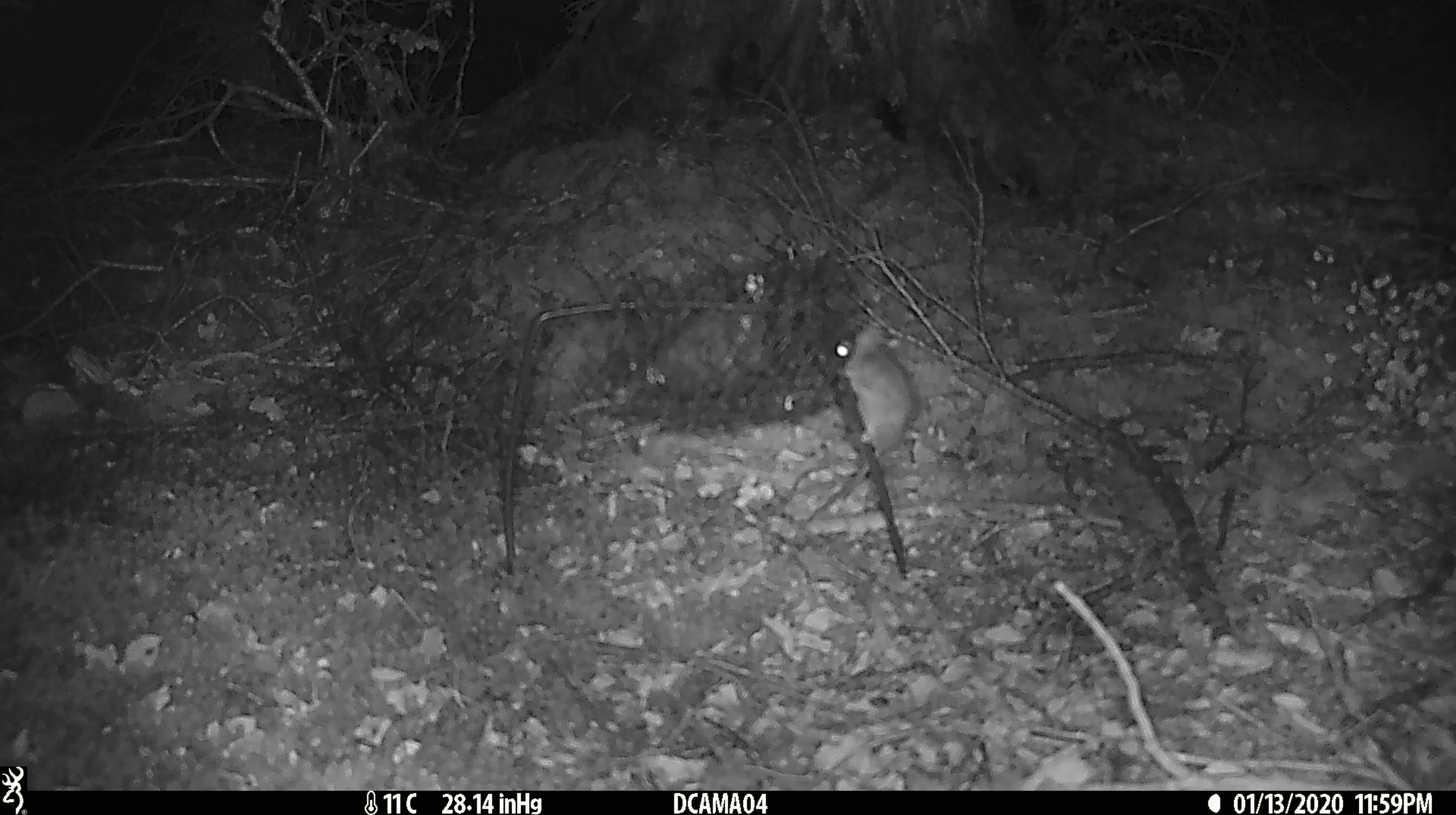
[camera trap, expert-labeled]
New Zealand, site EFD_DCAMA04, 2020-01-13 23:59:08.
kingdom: Animalia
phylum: Chordata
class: Mammalia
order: Rodentia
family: Muridae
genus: Mus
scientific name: Mus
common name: mouse